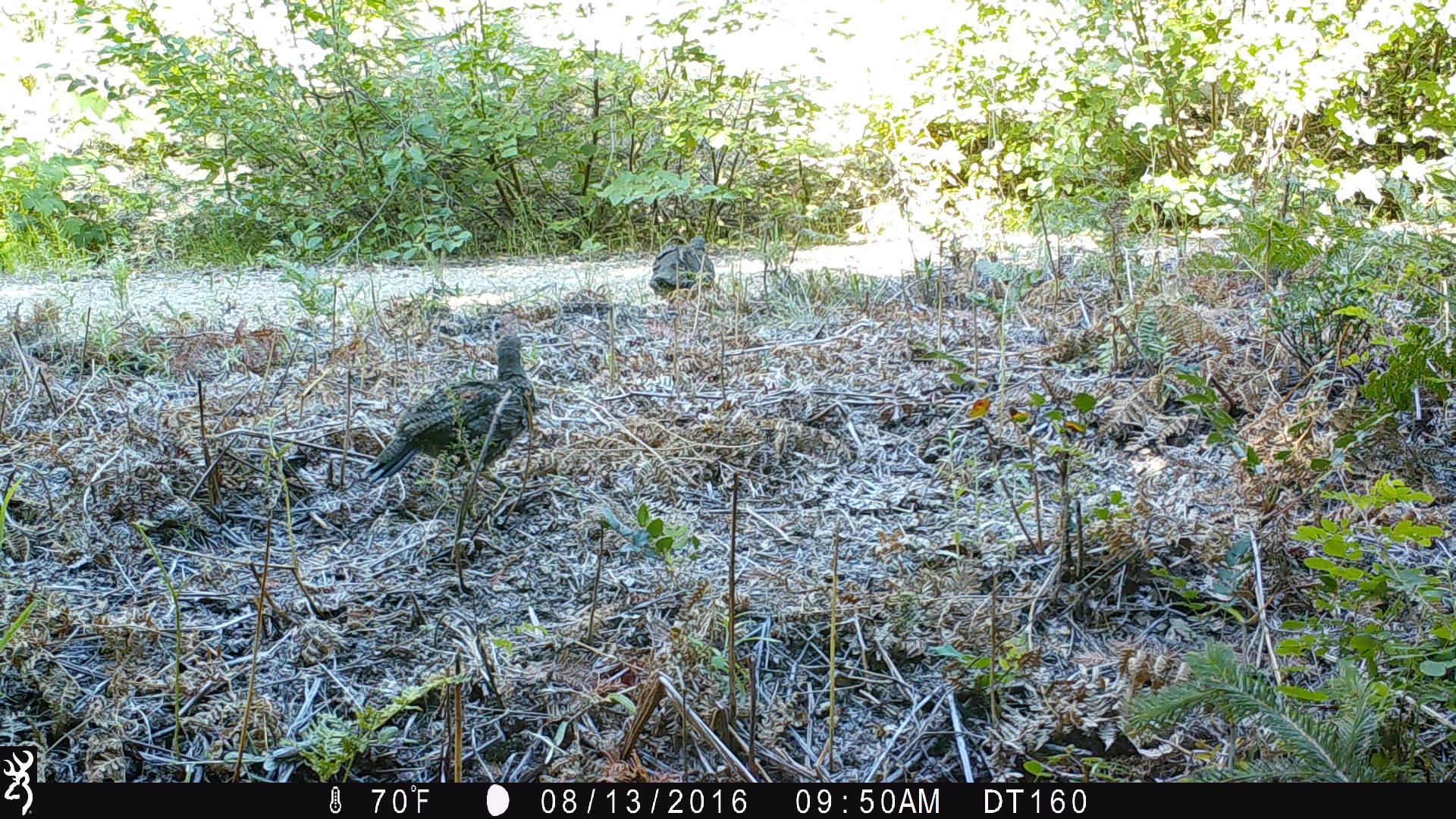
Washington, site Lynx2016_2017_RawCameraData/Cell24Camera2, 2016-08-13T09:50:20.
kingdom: Animalia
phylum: Chordata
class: Aves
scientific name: Aves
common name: birds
Aves (birds). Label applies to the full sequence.